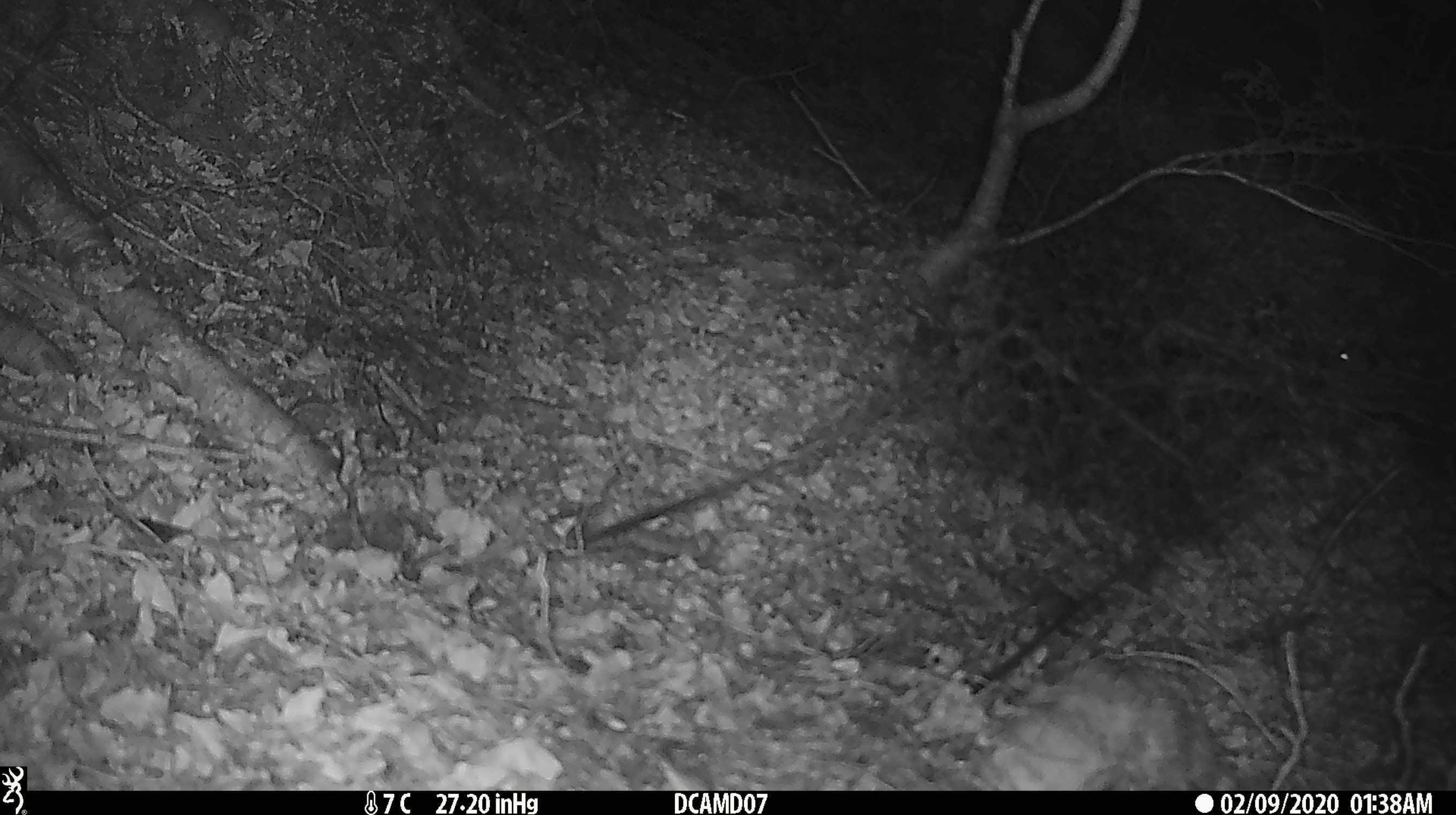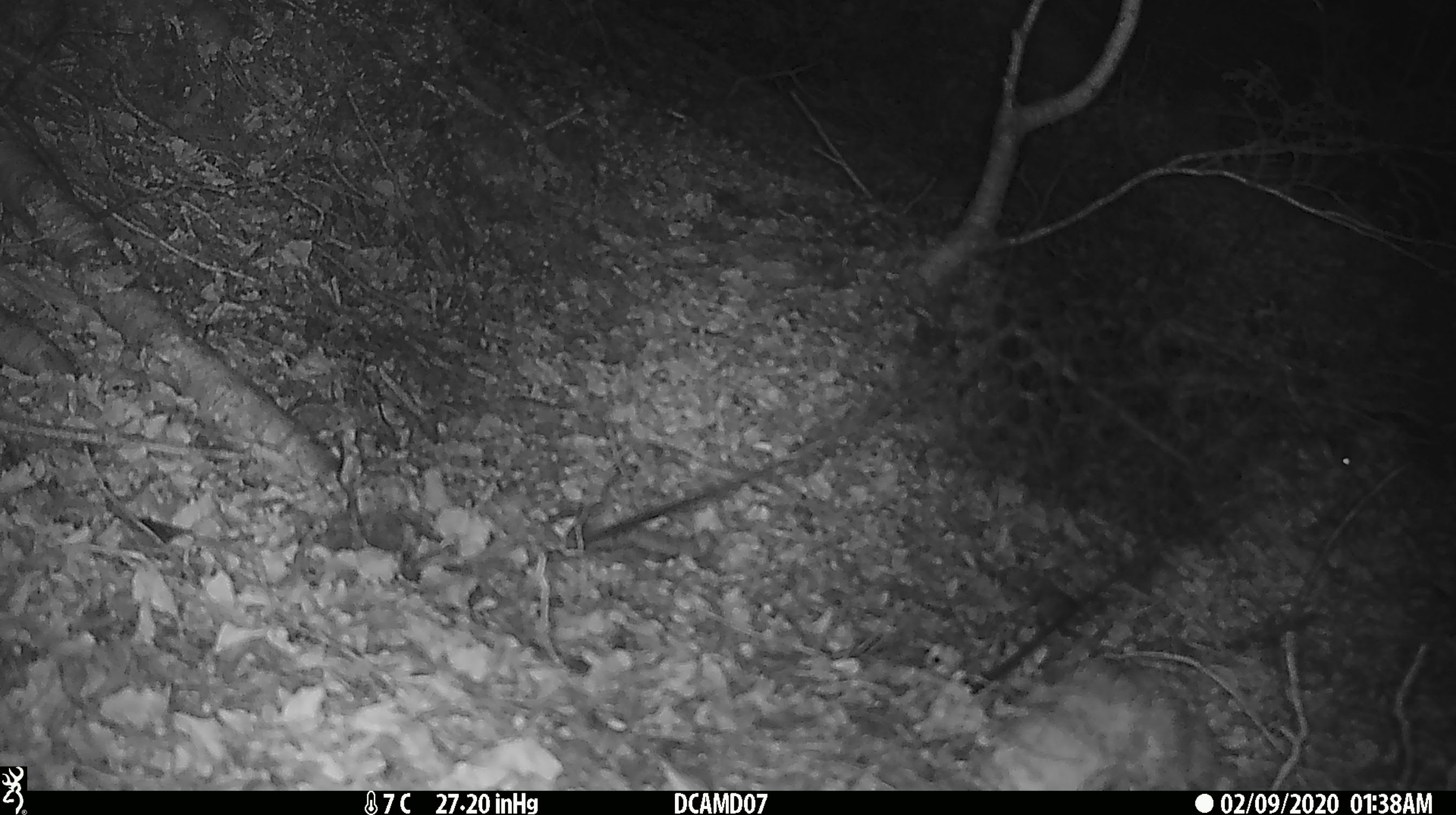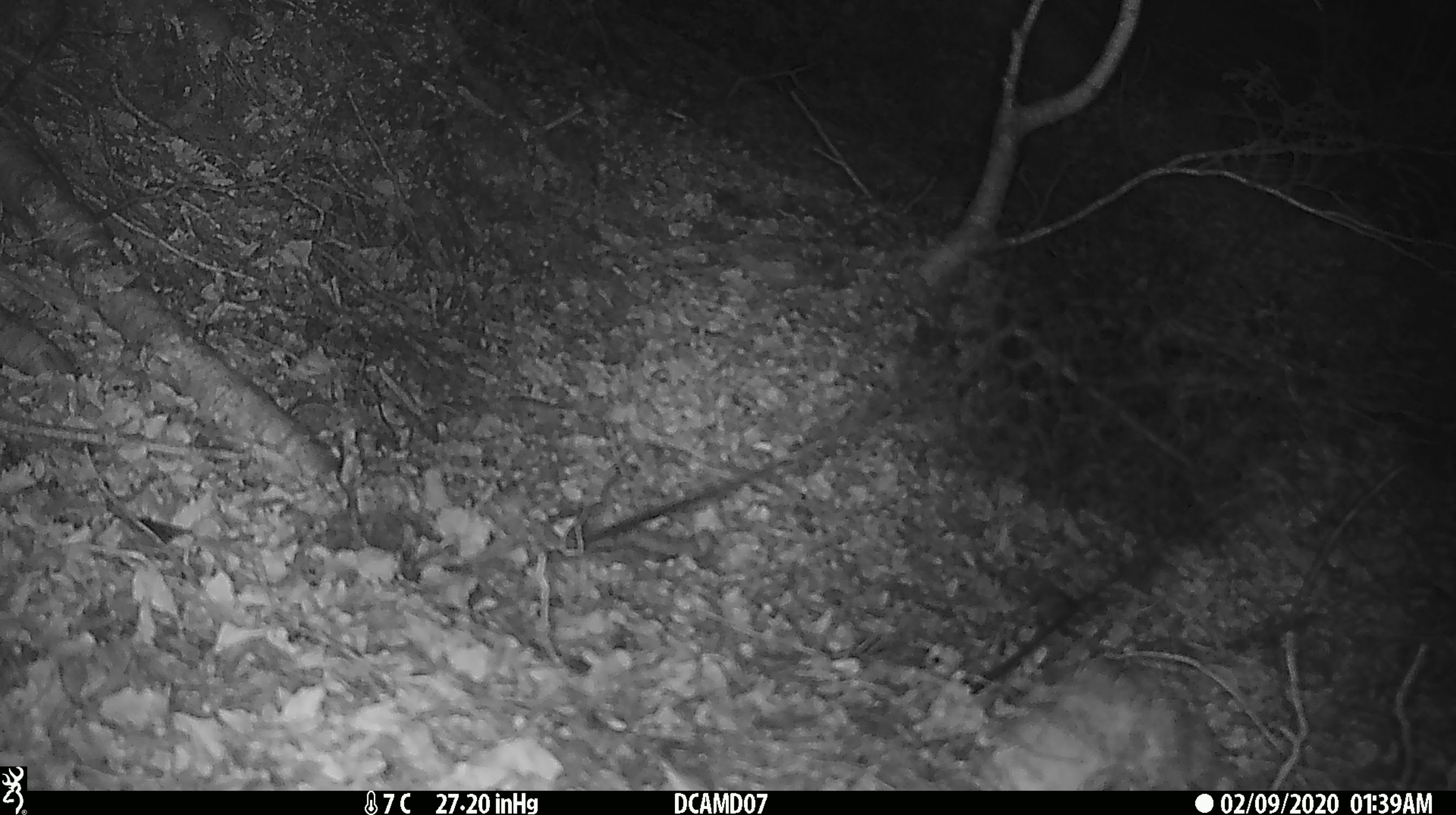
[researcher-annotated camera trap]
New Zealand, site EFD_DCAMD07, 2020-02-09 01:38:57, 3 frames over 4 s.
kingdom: Animalia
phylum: Chordata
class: Mammalia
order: Rodentia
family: Muridae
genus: Mus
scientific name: Mus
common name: mouse